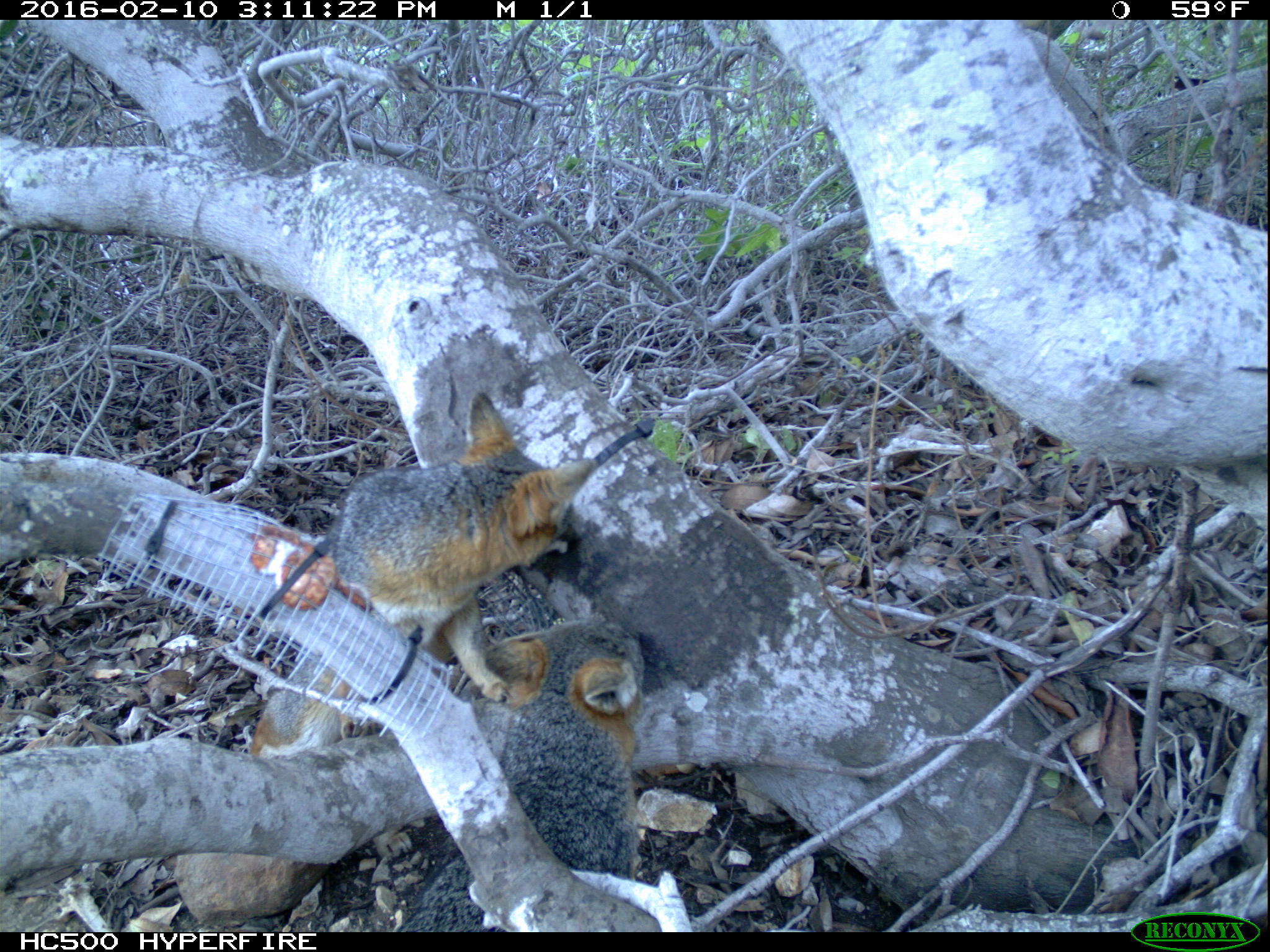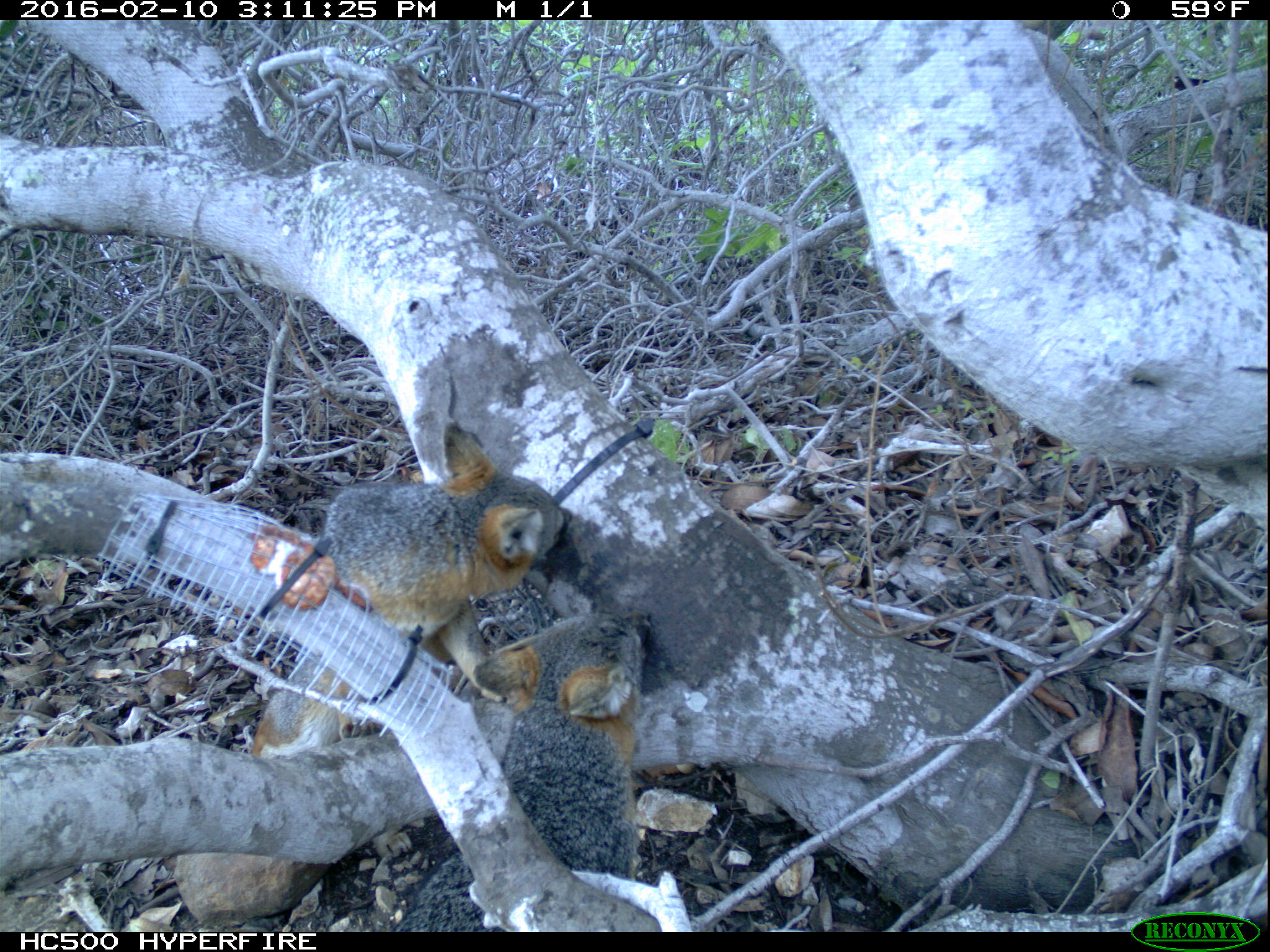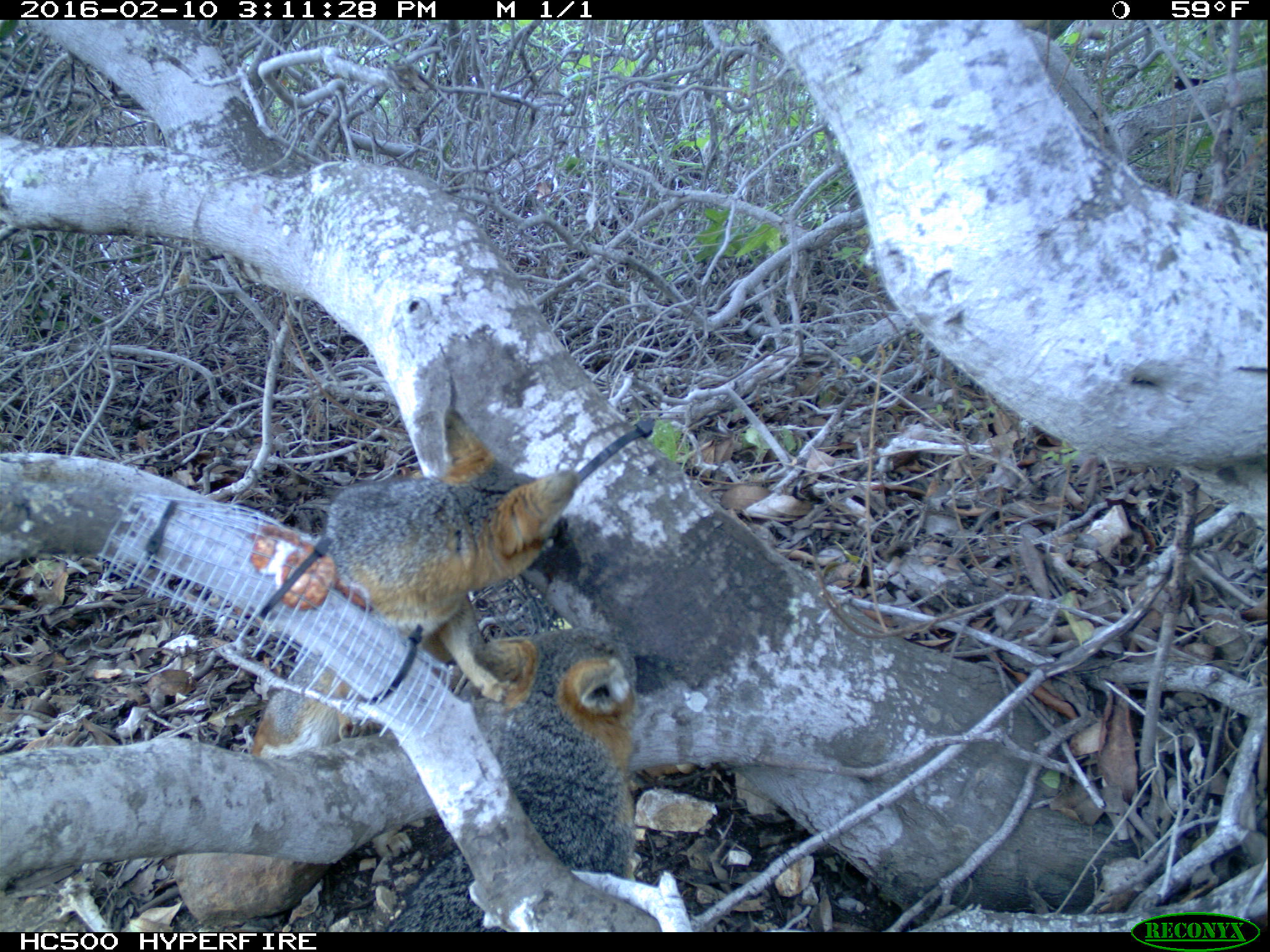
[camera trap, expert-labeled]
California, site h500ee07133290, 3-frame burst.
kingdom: Animalia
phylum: Chordata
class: Mammalia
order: Carnivora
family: Canidae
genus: Urocyon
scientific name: Urocyon littoralis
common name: island fox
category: fox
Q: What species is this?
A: Fox (island fox) (Urocyon littoralis).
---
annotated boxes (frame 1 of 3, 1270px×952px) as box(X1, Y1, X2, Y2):
fox: box(247, 393, 596, 863); box(396, 620, 643, 930)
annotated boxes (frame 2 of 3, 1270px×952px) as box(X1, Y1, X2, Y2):
fox: box(249, 421, 571, 864); box(393, 612, 654, 930)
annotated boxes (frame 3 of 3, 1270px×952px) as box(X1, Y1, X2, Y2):
fox: box(251, 403, 581, 757); box(383, 619, 637, 932)